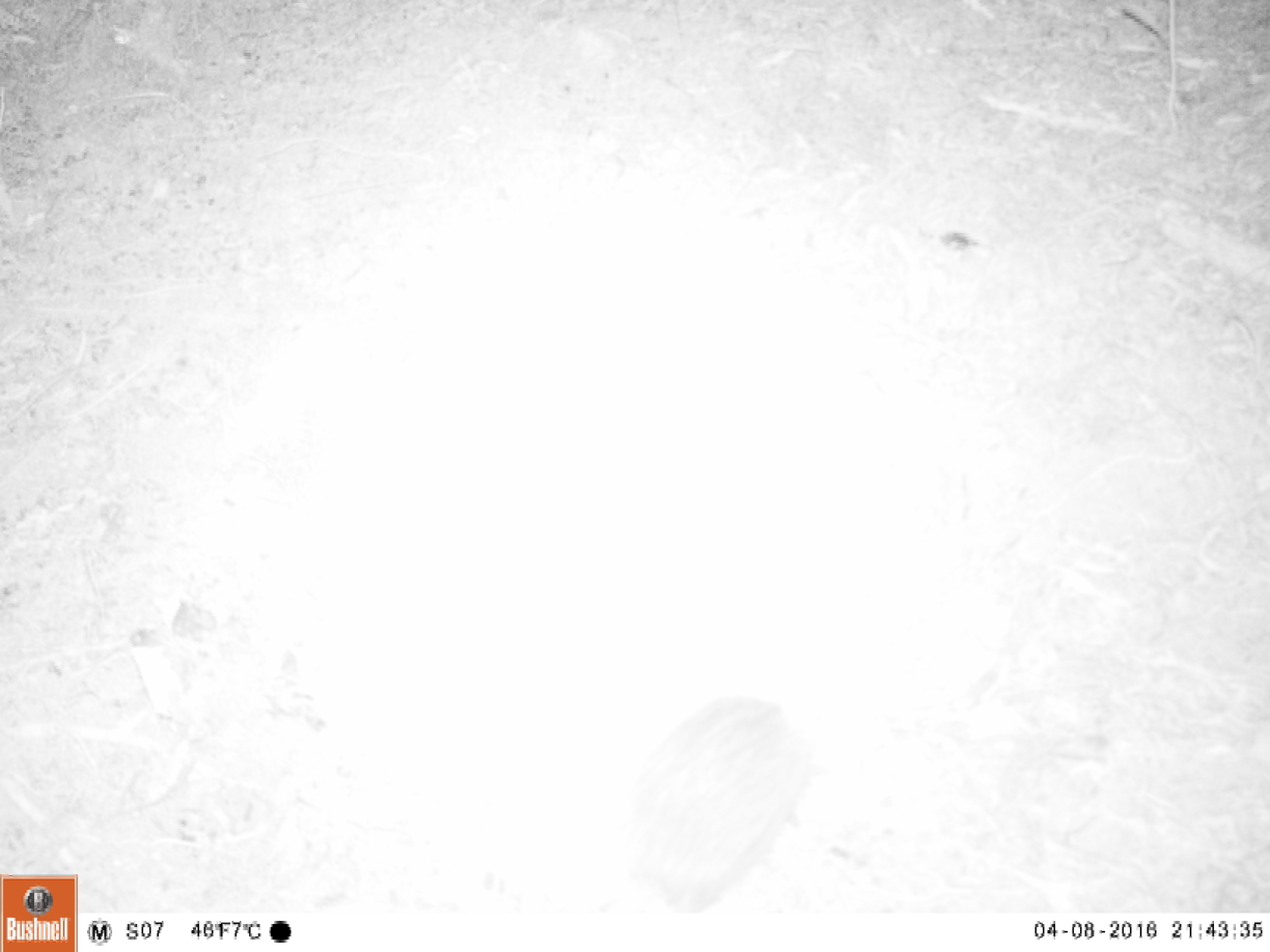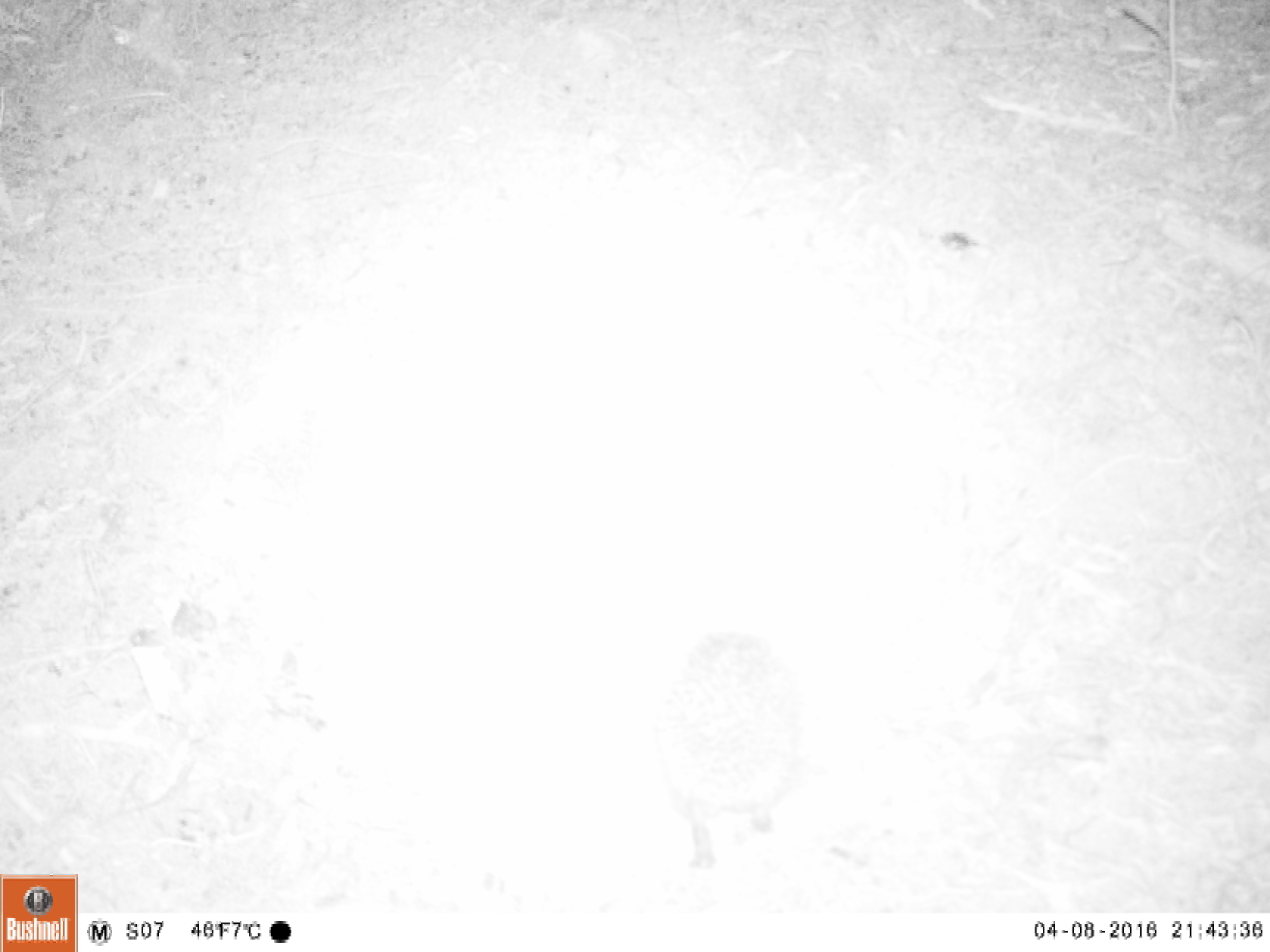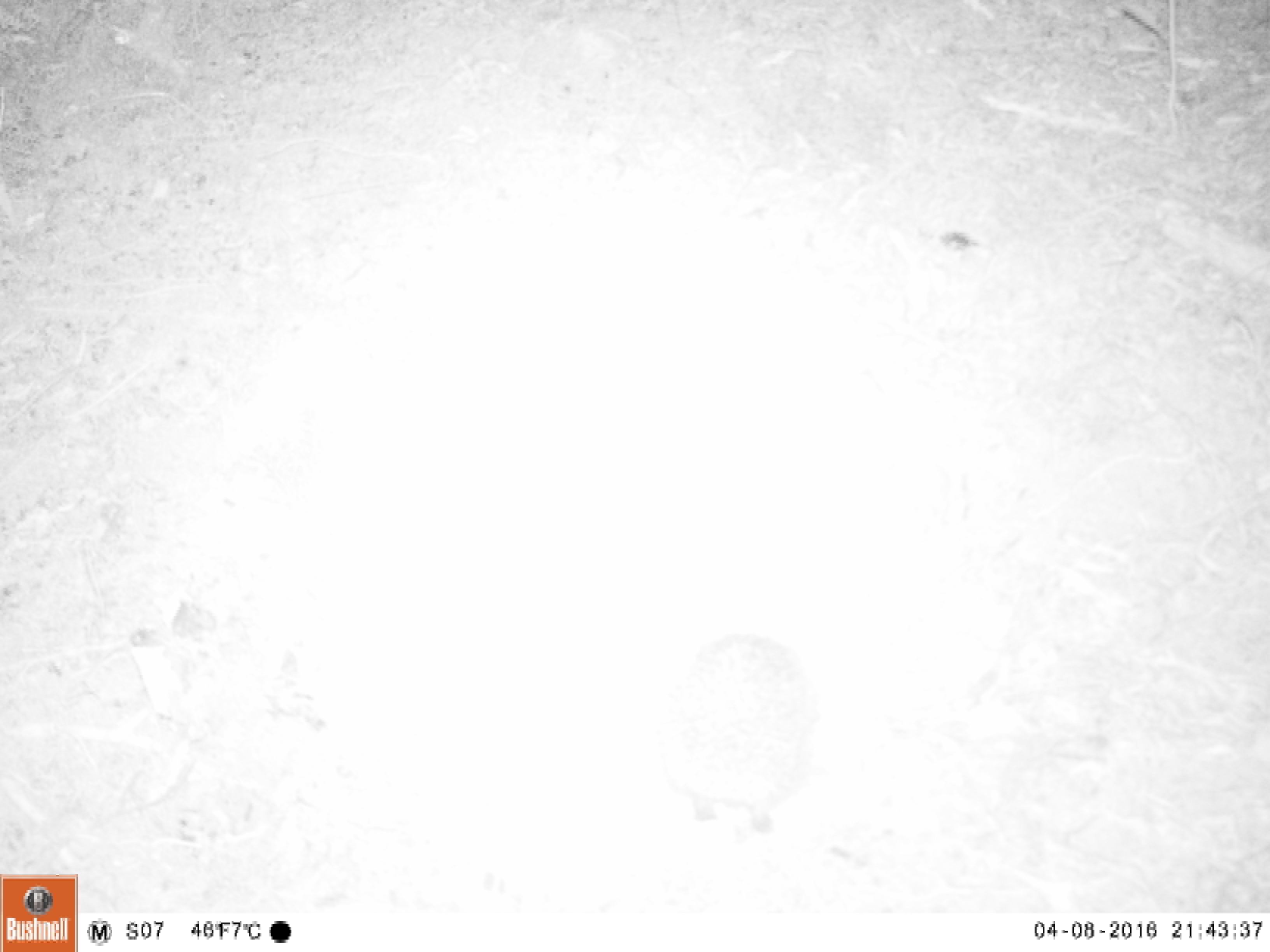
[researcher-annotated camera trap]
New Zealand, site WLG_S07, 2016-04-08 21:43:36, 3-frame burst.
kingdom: Animalia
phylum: Chordata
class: Mammalia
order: Eulipotyphla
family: Erinaceidae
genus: Erinaceus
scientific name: Erinaceus europaeus europaeus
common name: european hedgehog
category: hedgehog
Hedgehog (european hedgehog) (Erinaceus europaeus europaeus).